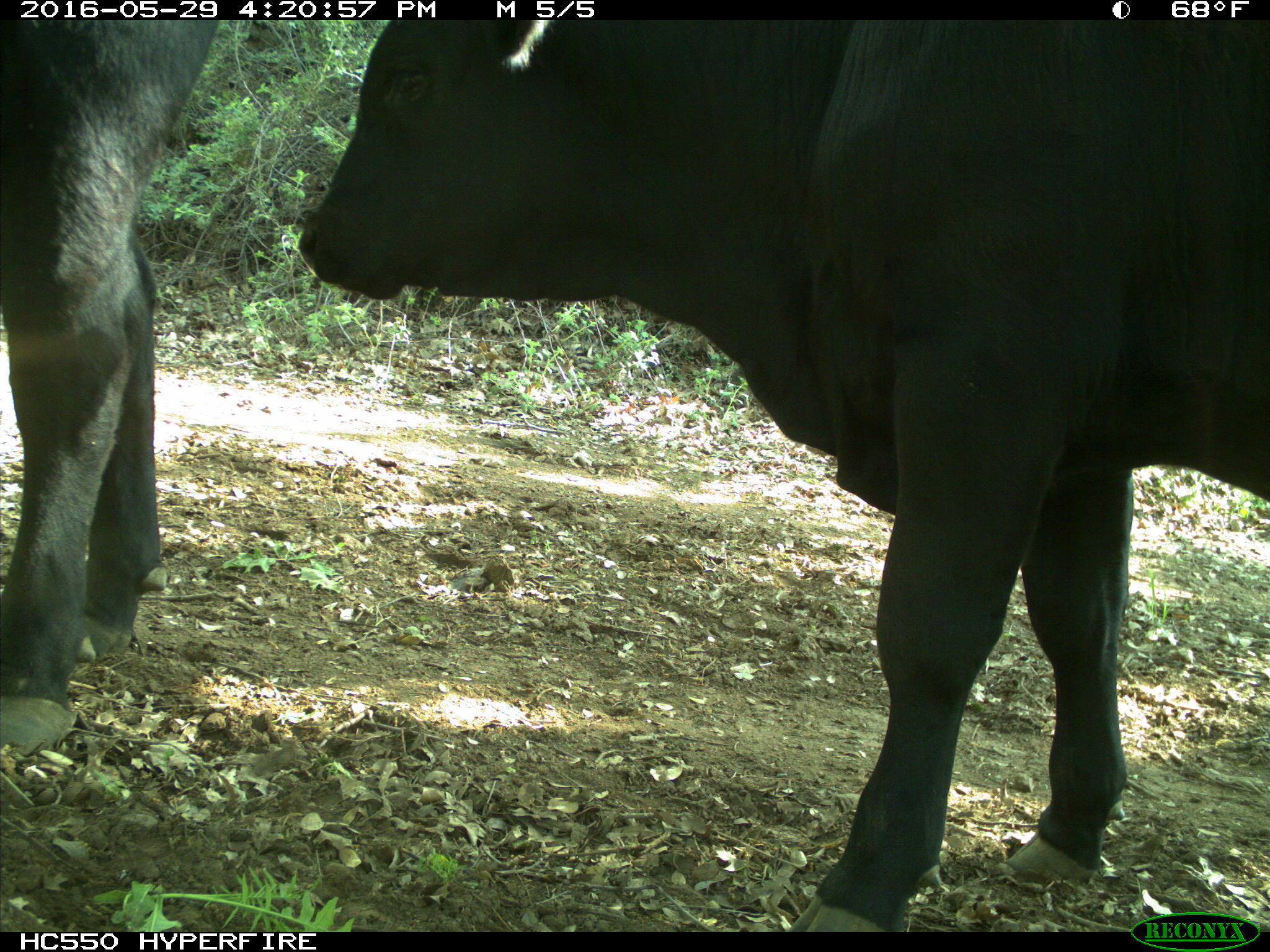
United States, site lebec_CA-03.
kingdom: Animalia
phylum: Chordata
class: Mammalia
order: Artiodactyla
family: Bovidae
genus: Bos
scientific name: Bos taurus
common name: domestic cow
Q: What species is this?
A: Bos taurus (domestic cow).